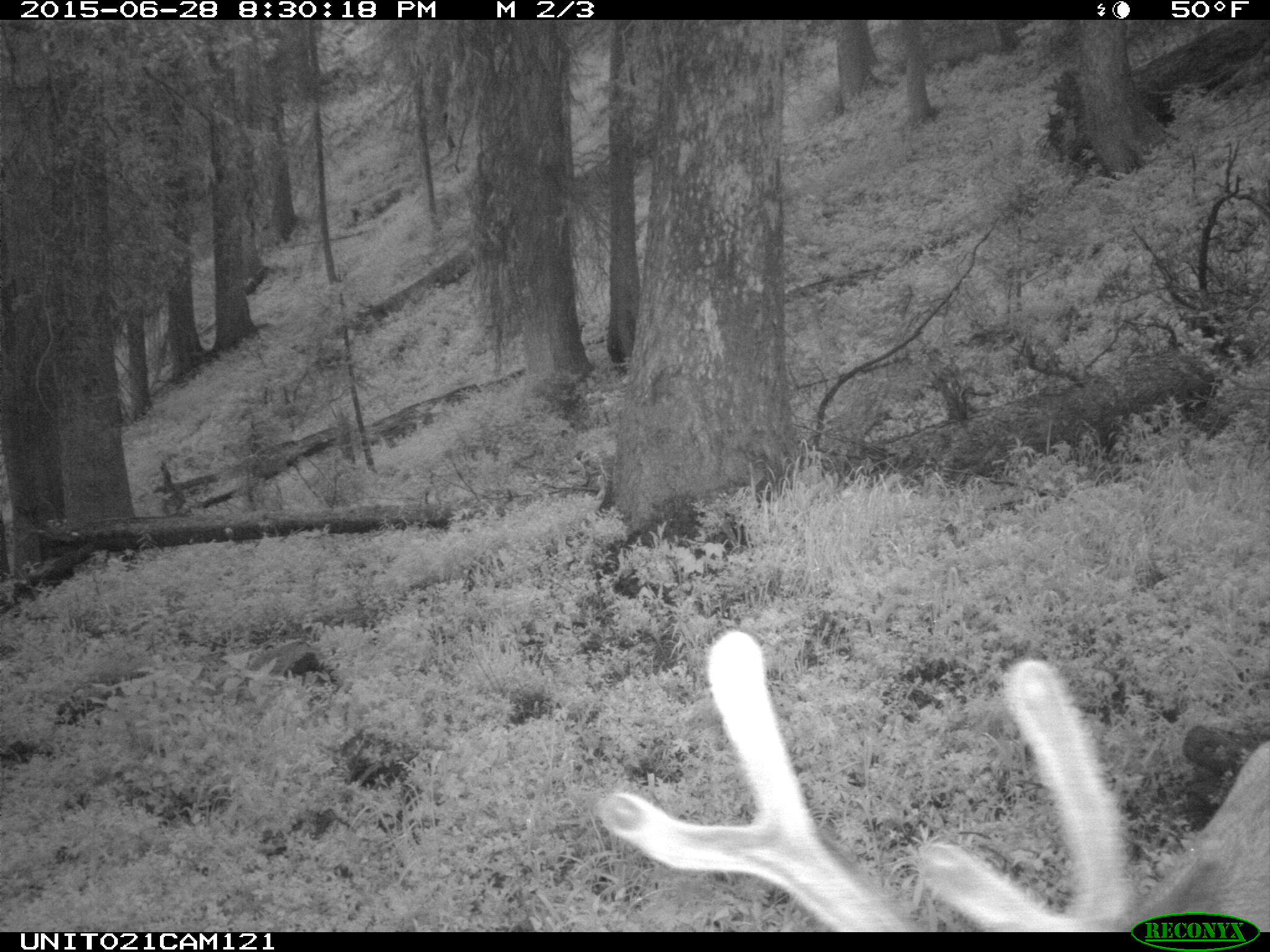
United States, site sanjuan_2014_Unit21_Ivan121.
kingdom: Animalia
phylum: Chordata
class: Mammalia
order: Artiodactyla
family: Cervidae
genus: Odocoileus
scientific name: Odocoileus hemionus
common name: mule deer